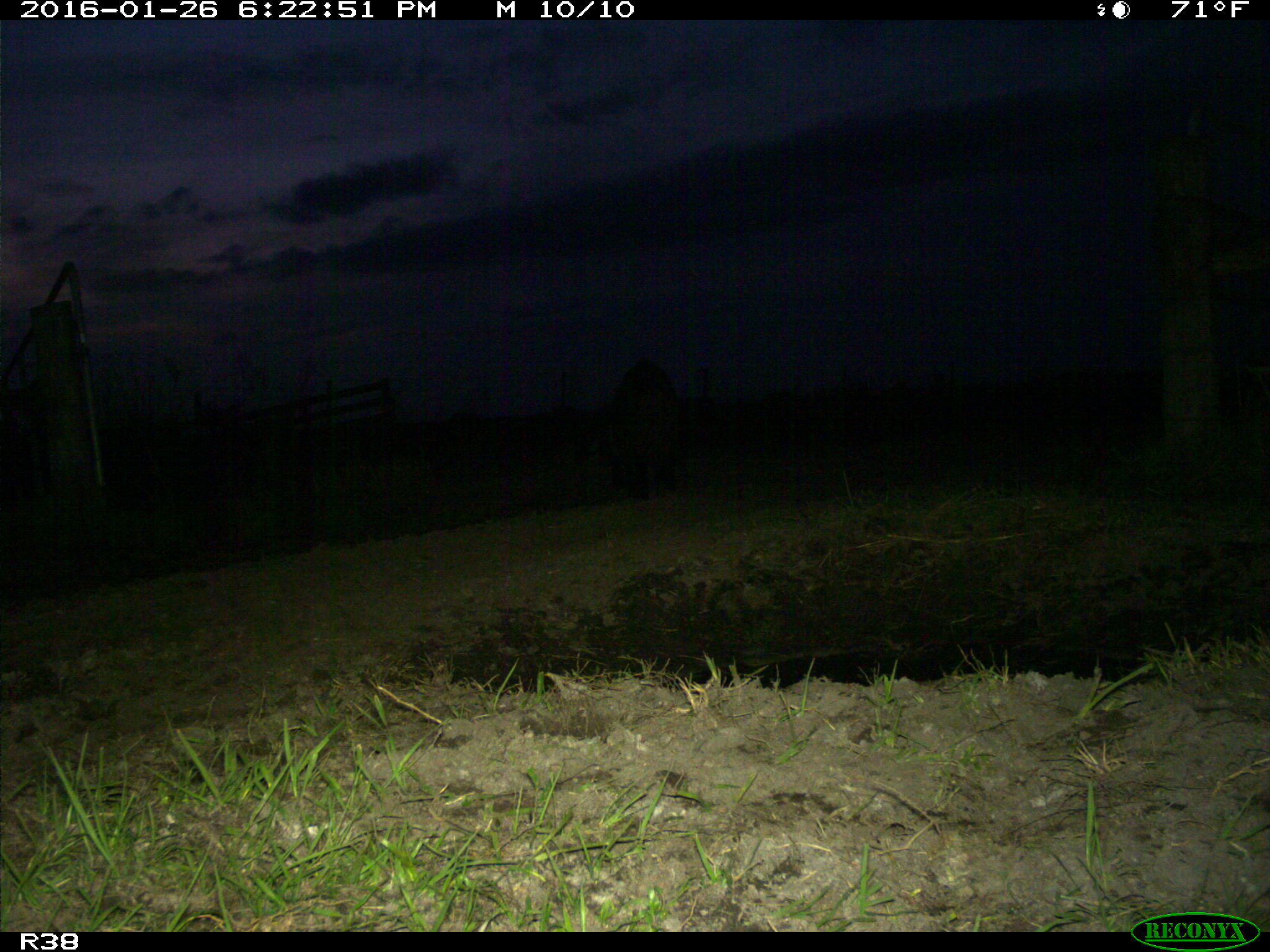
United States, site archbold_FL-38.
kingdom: Animalia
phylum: Chordata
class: Mammalia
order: Artiodactyla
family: Suidae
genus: Sus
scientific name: Sus scrofa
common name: wild boar